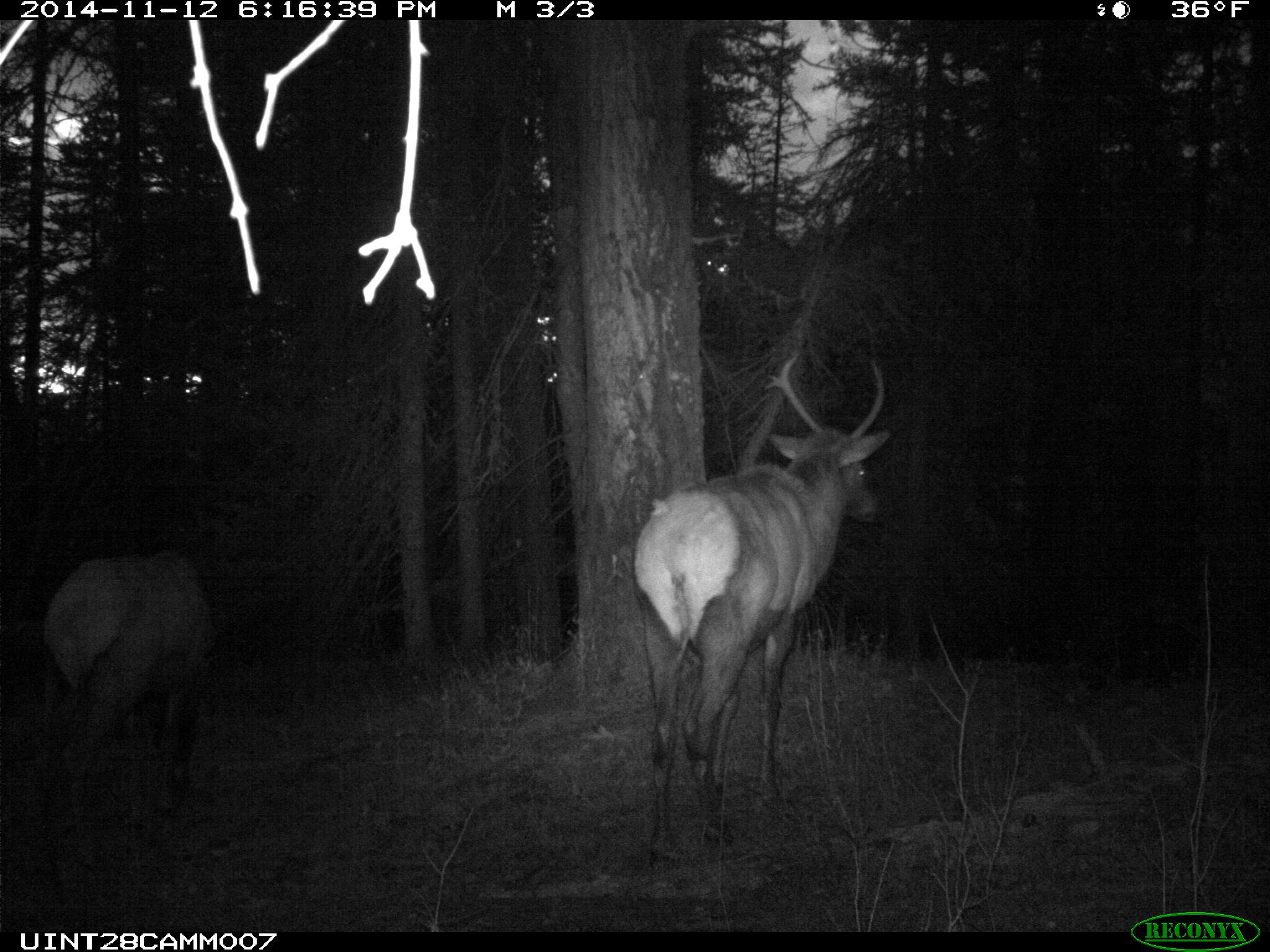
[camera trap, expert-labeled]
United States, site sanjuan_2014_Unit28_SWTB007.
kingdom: Animalia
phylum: Chordata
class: Mammalia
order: Artiodactyla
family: Cervidae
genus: Cervus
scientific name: Cervus elaphus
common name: red deer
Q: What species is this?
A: Cervus elaphus (red deer).